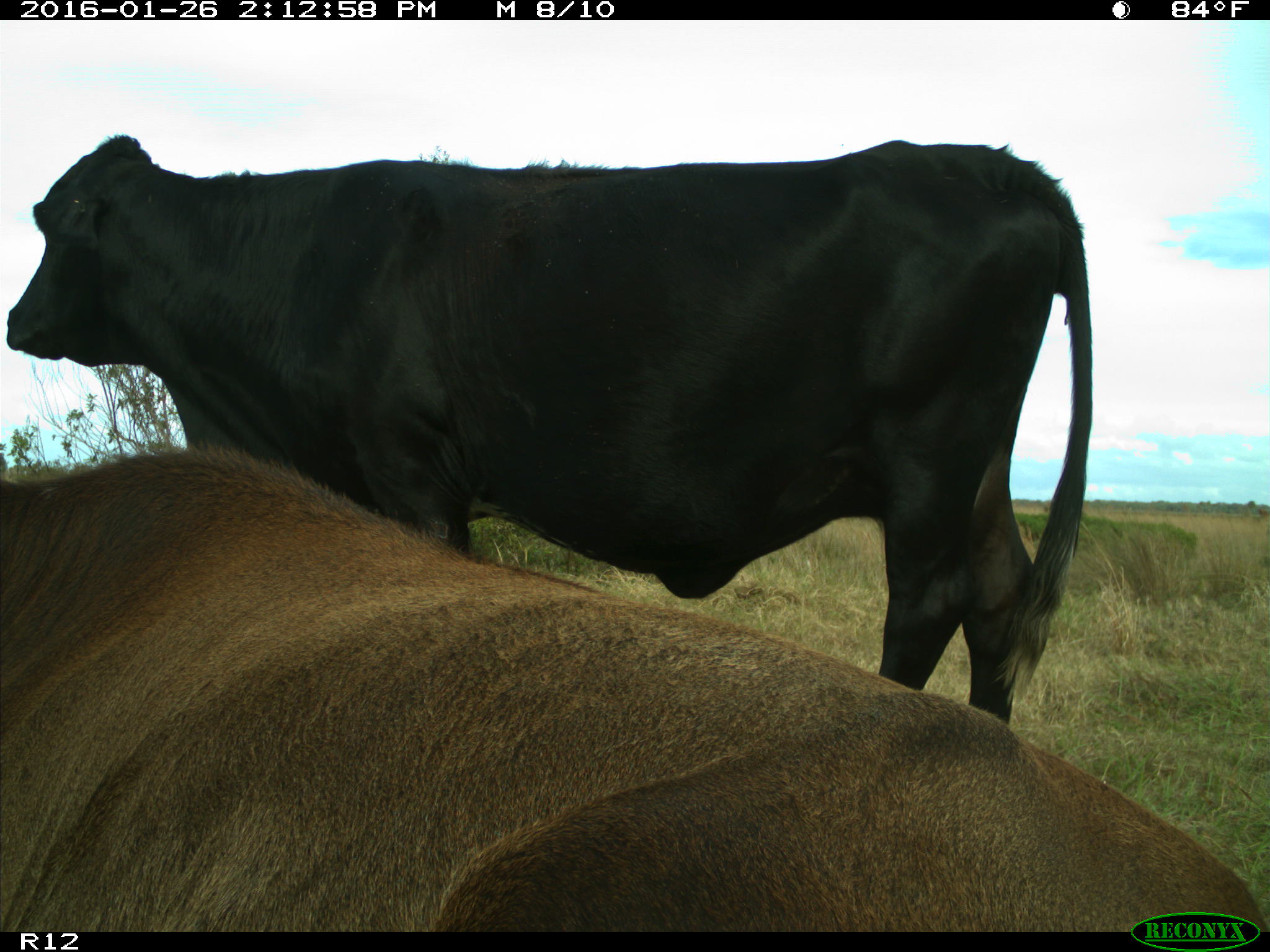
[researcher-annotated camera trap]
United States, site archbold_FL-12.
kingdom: Animalia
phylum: Chordata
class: Mammalia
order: Artiodactyla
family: Bovidae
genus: Bos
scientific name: Bos taurus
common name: domestic cow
Bos taurus (domestic cow).